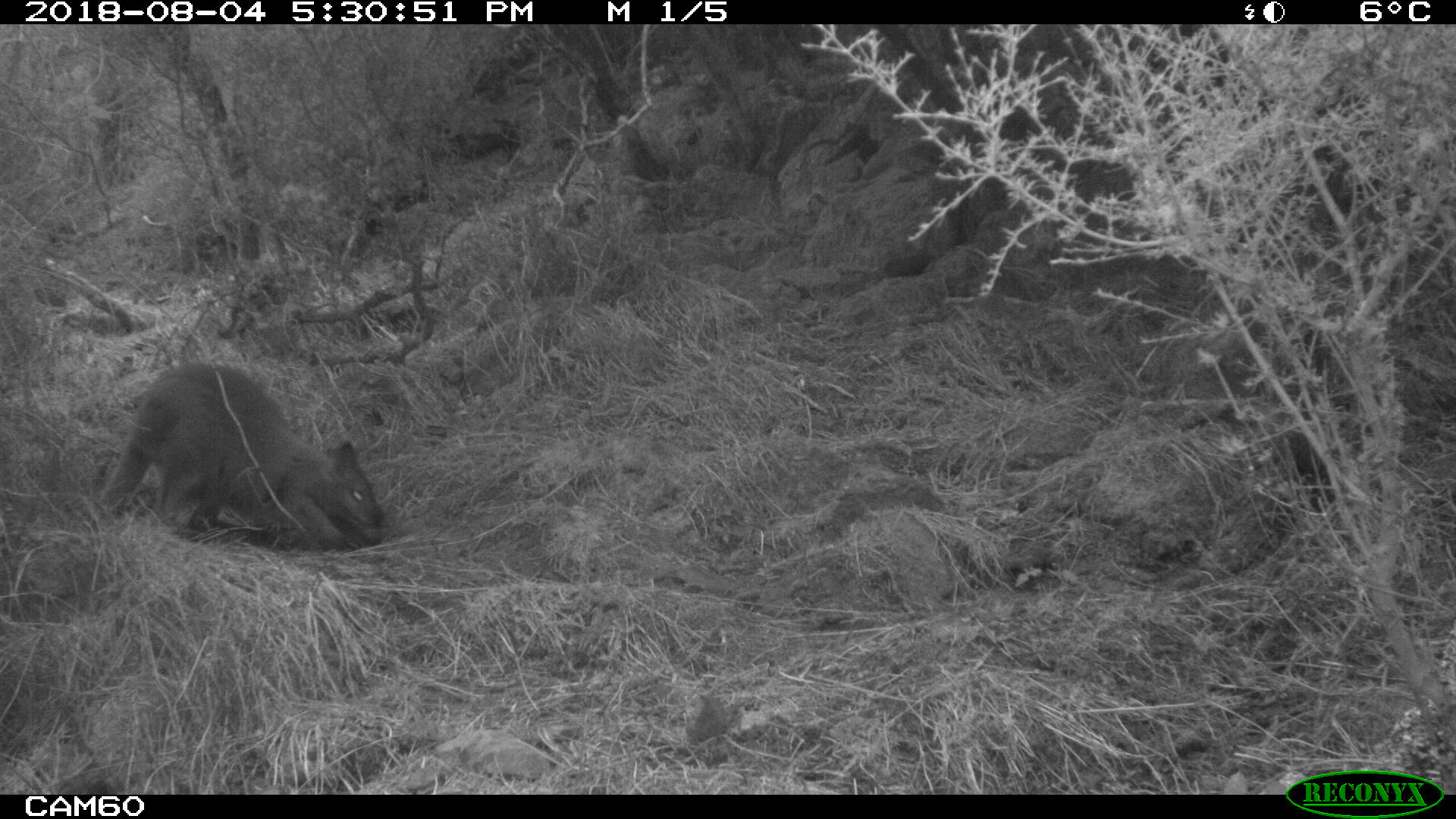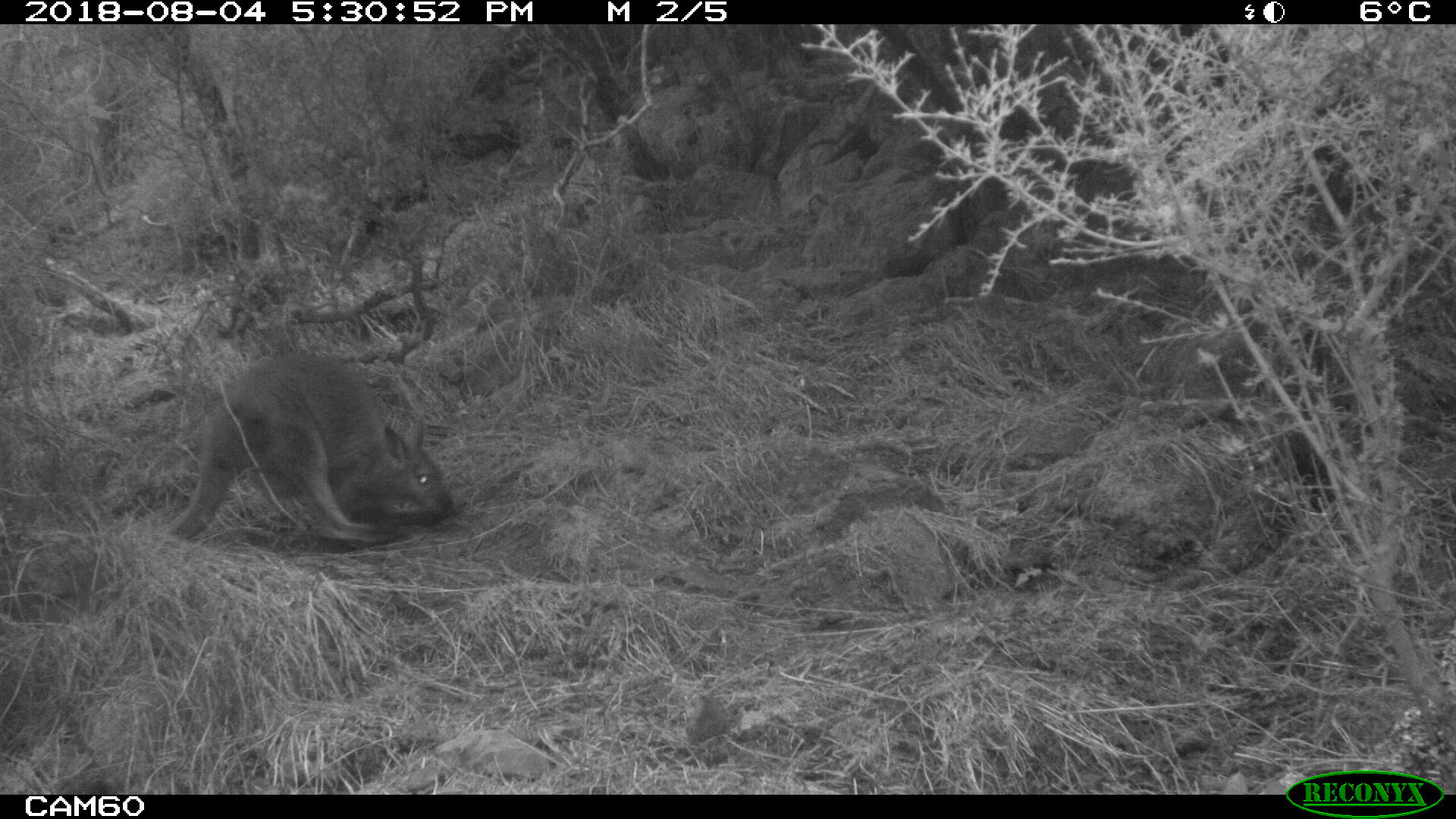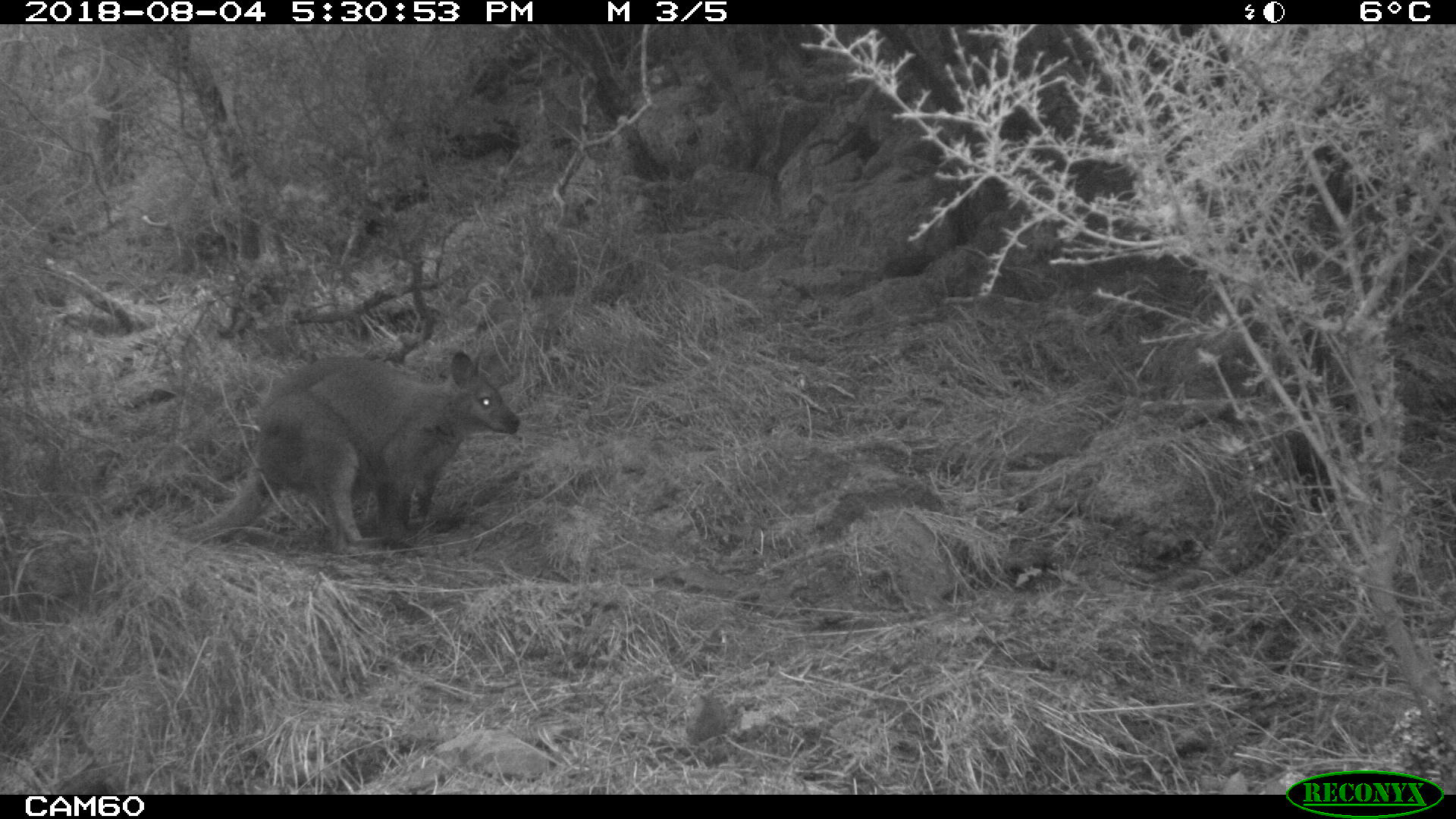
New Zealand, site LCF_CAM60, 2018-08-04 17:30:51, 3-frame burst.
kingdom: Animalia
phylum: Chordata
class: Mammalia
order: Diprotodontia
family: Macropodidae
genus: Notamacropus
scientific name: Notamacropus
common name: wallaby